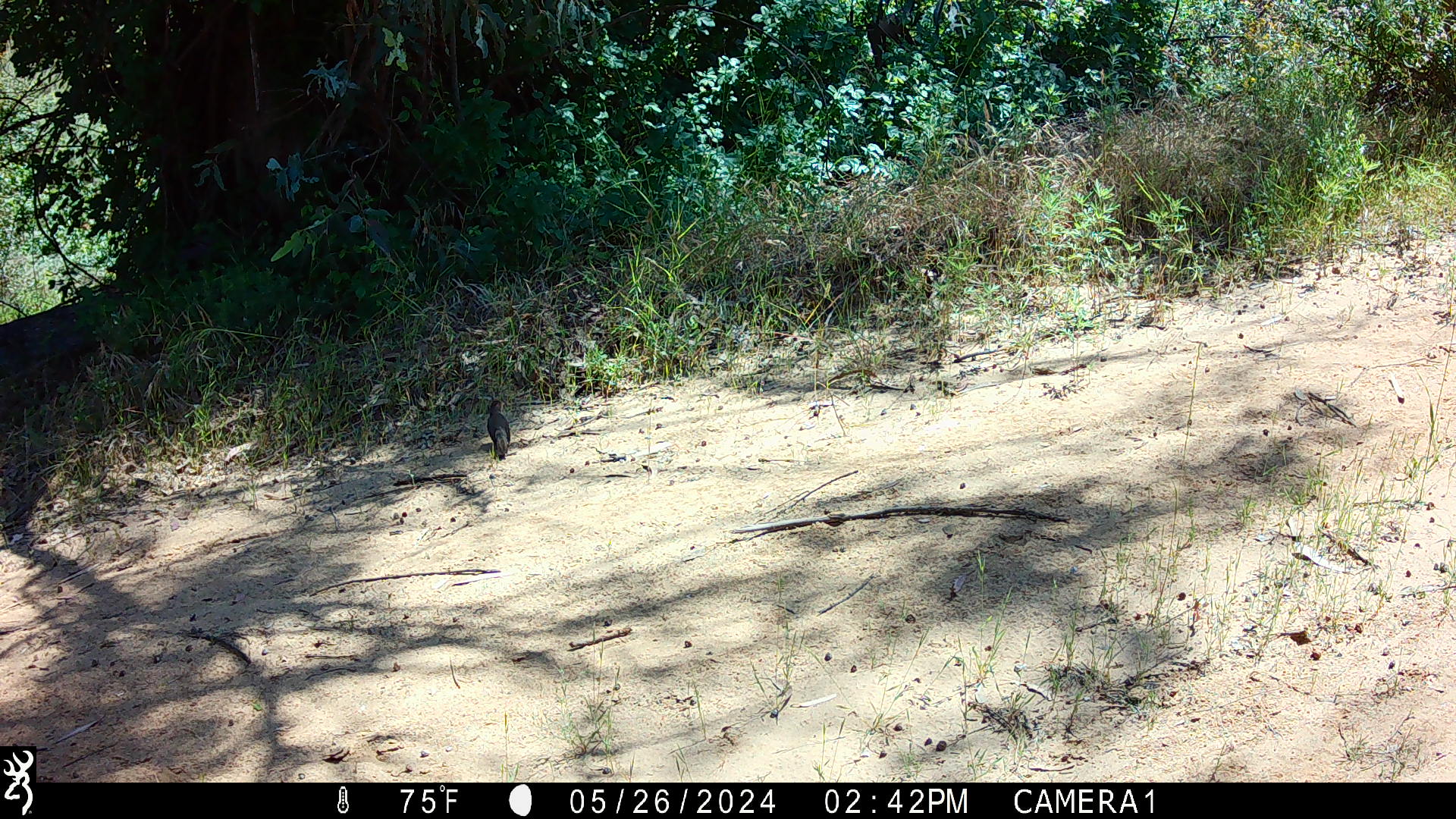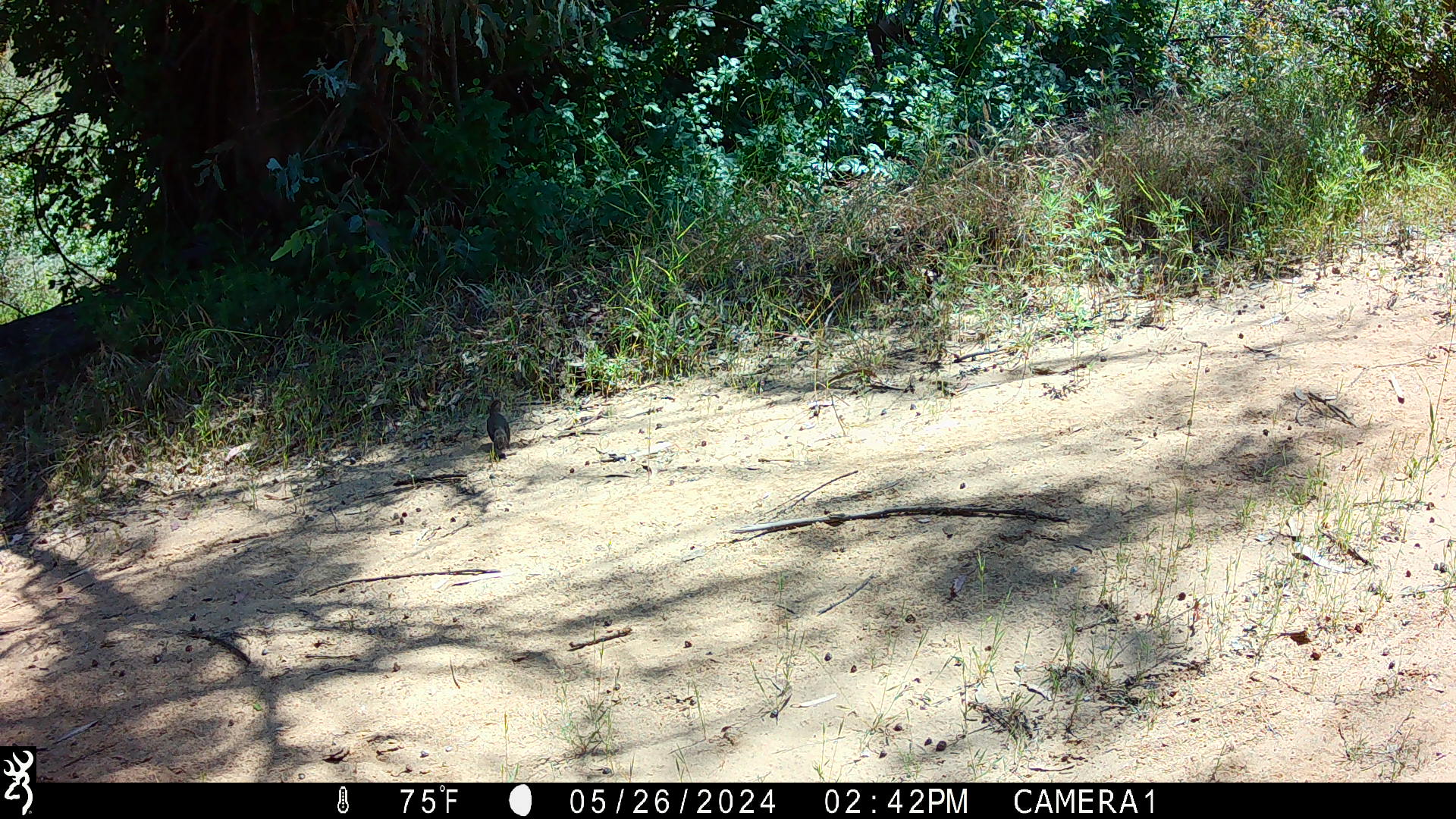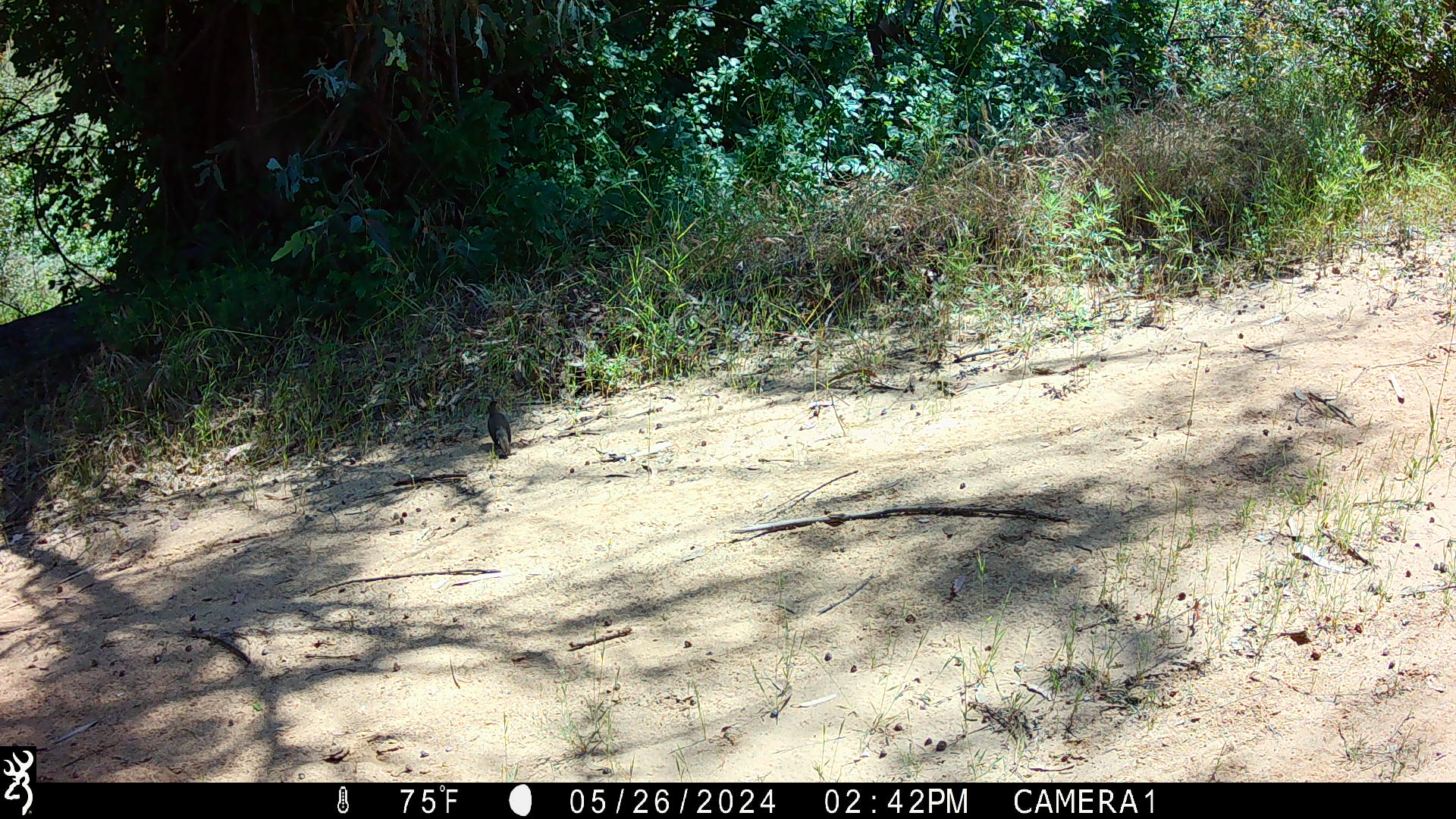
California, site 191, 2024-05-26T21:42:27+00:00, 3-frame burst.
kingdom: Animalia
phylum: Chordata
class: Aves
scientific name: Aves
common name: bird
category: unknown bird